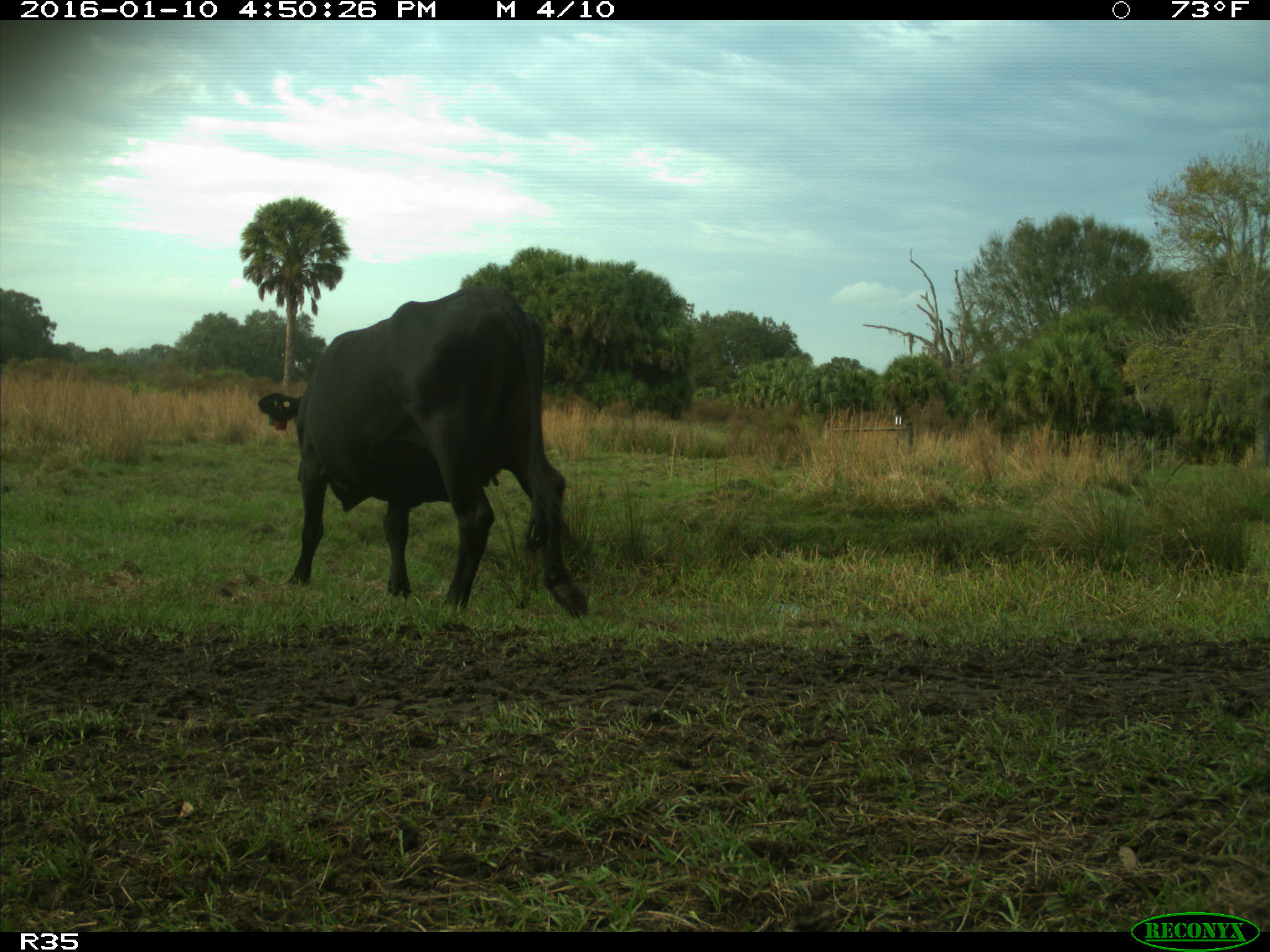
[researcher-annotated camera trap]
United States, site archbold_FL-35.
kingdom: Animalia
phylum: Chordata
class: Mammalia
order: Artiodactyla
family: Bovidae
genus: Bos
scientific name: Bos taurus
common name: domestic cow